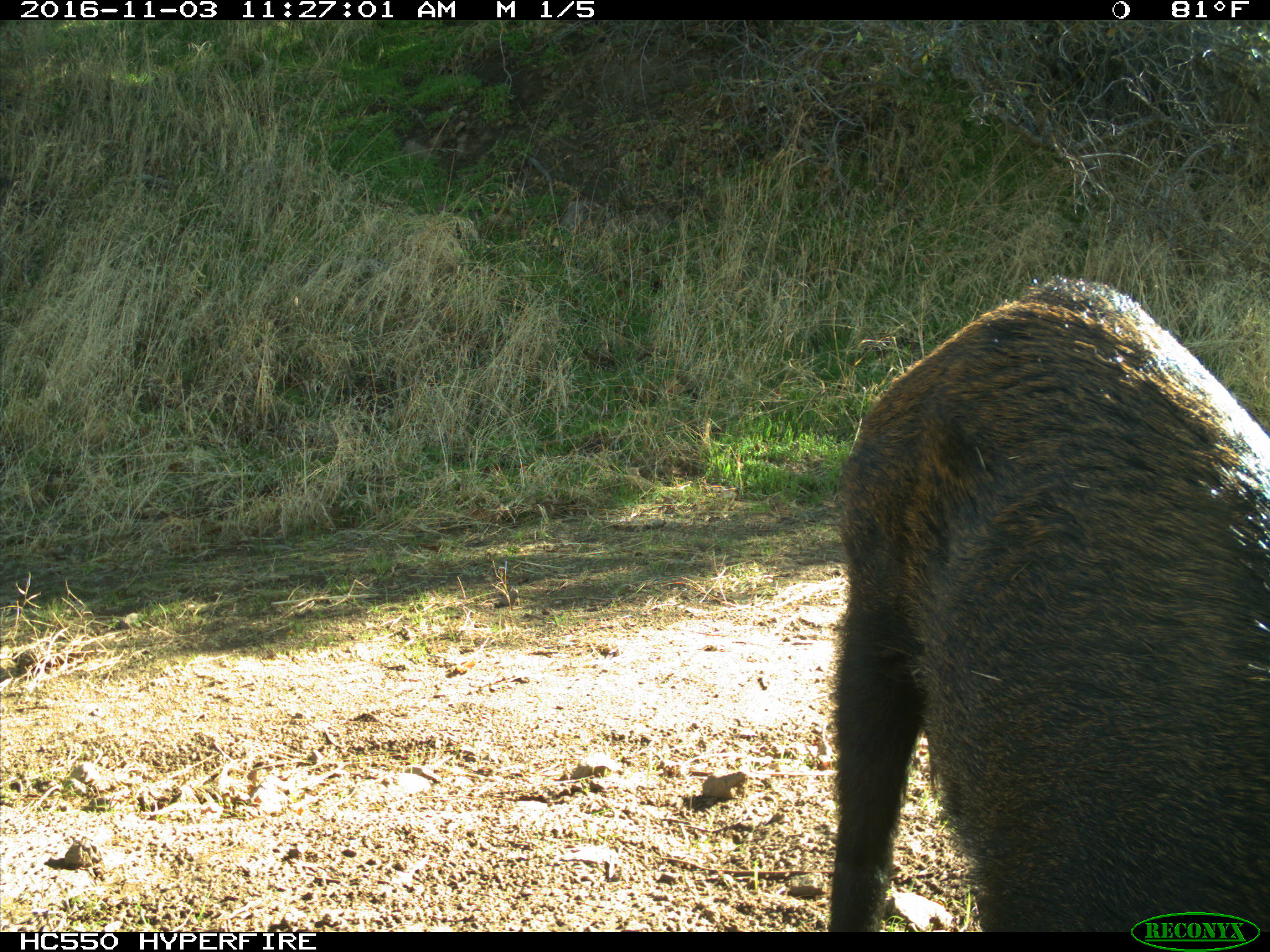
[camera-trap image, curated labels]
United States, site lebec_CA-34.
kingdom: Animalia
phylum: Chordata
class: Mammalia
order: Artiodactyla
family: Suidae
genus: Sus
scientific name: Sus scrofa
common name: wild boar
Sus scrofa (wild boar).